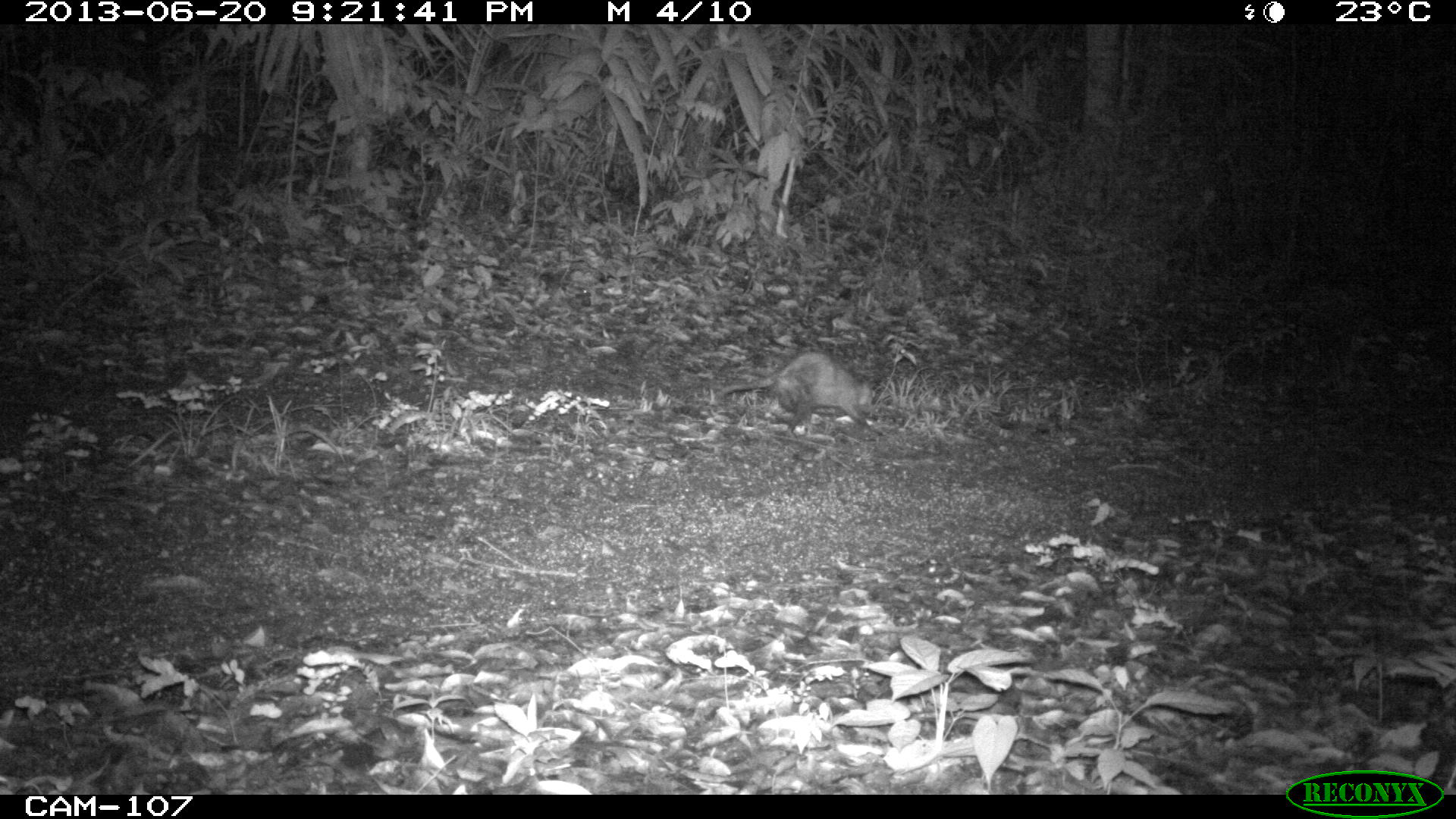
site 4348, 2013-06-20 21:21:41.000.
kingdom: Animalia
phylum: Chordata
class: Mammalia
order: Didelphimorphia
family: Didelphidae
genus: Didelphis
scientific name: Didelphis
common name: american opossums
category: didelphis sp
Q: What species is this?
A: Didelphis sp (american opossums) (Didelphis).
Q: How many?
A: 1.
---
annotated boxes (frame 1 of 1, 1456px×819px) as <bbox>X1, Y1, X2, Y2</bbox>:
didelphis sp: <bbox>716, 348, 883, 440</bbox>